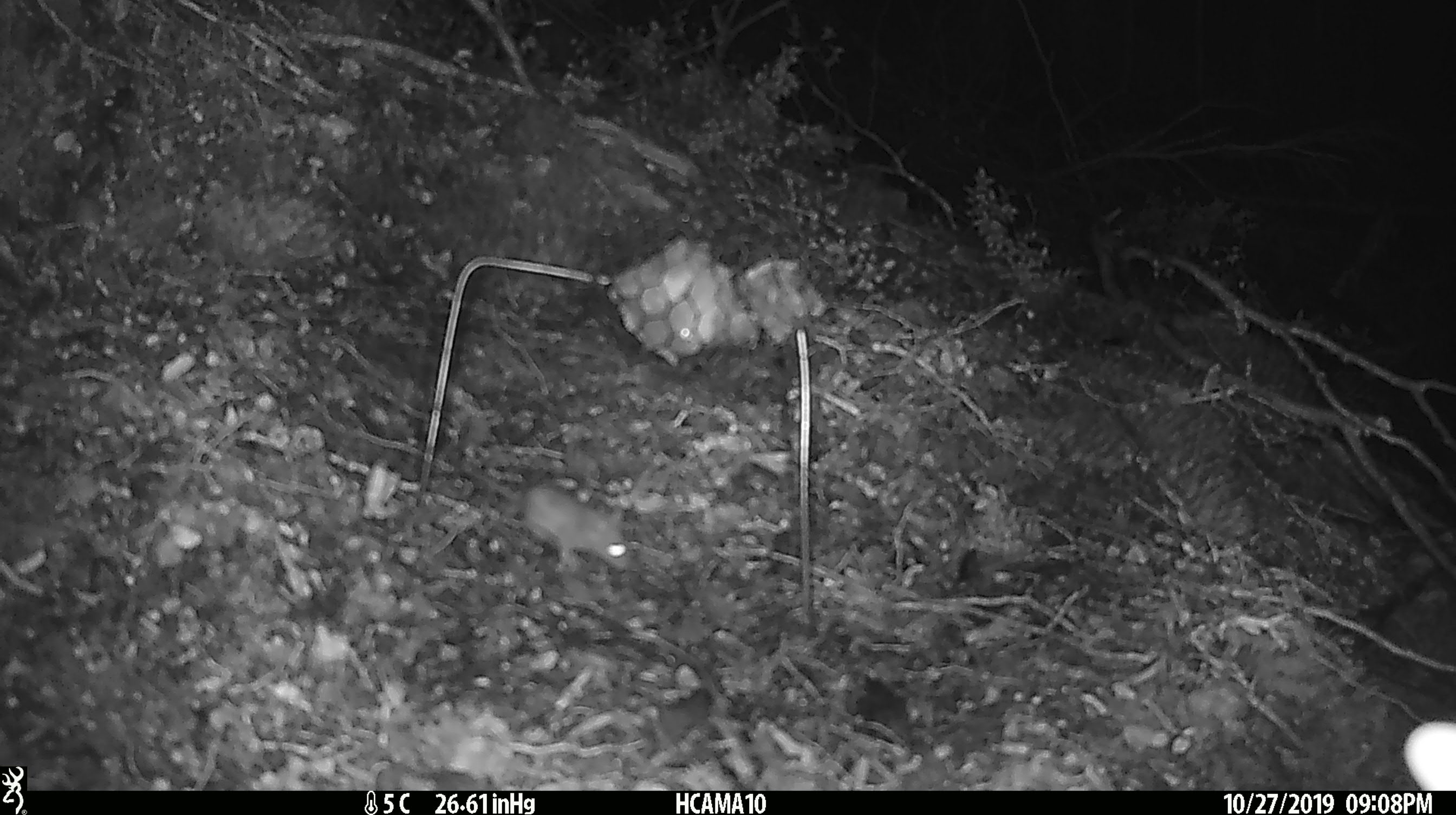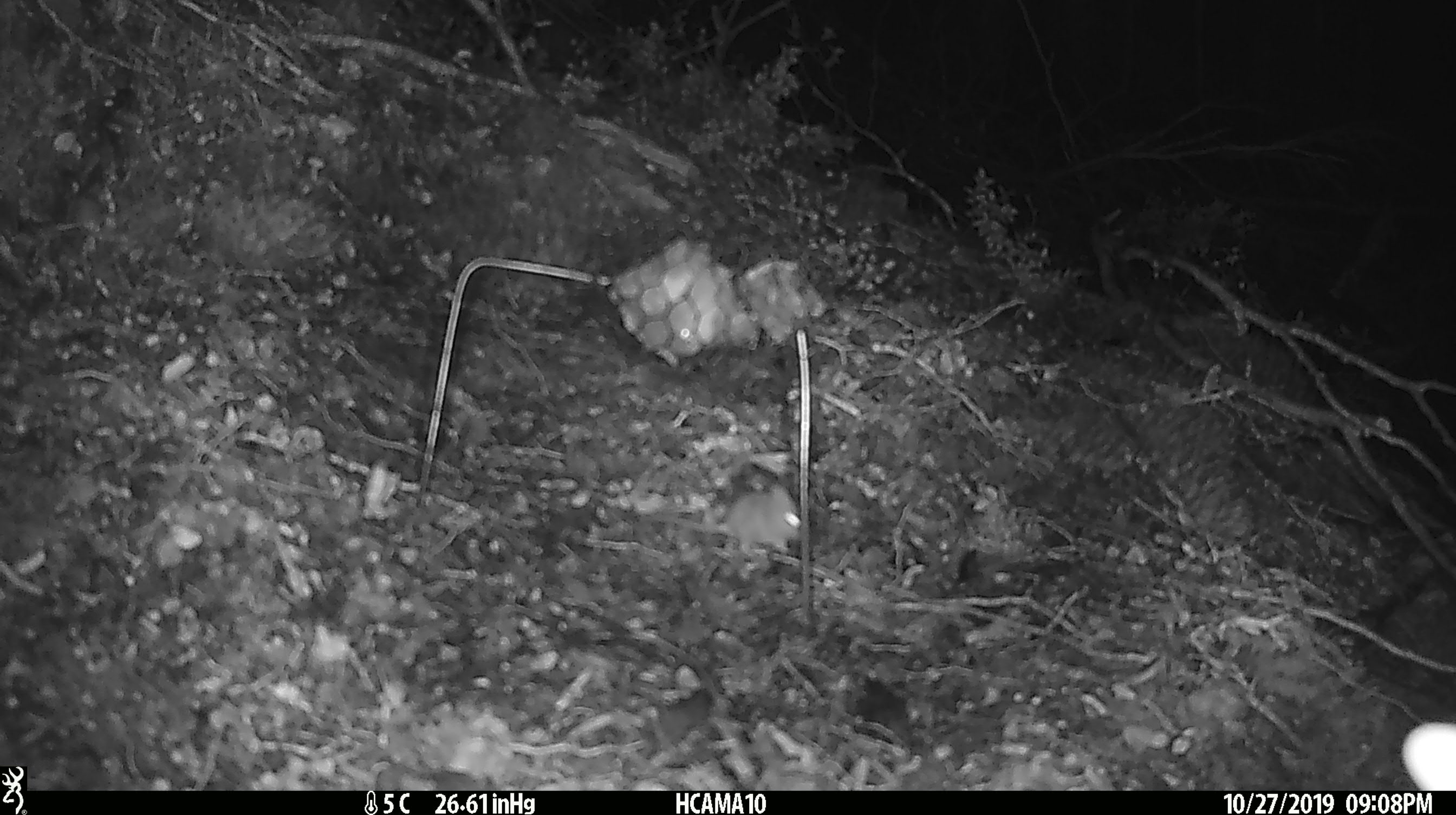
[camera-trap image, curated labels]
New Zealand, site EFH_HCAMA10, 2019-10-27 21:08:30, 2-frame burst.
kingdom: Animalia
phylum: Chordata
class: Mammalia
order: Rodentia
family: Muridae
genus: Mus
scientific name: Mus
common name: mouse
Mouse (Mus).